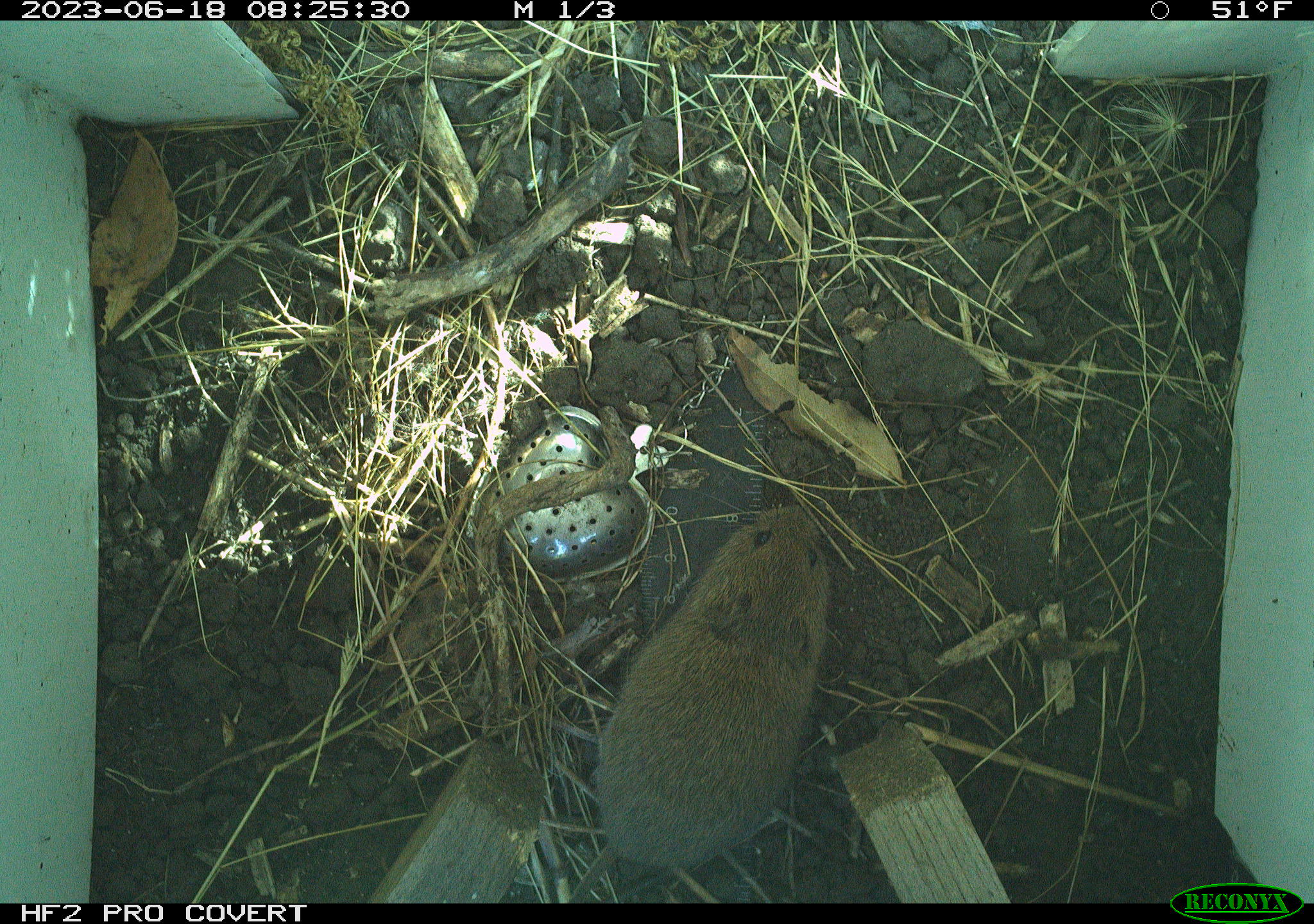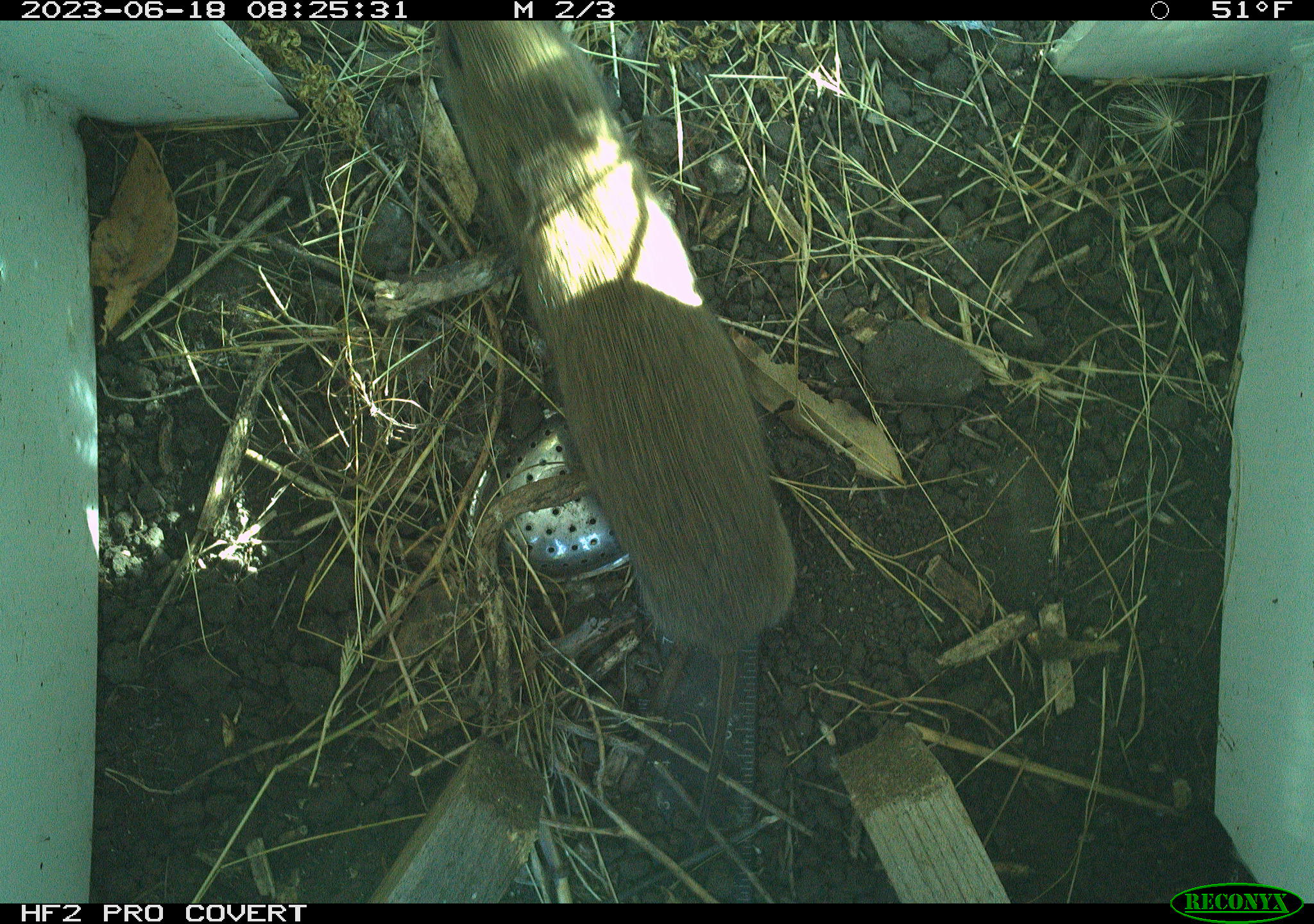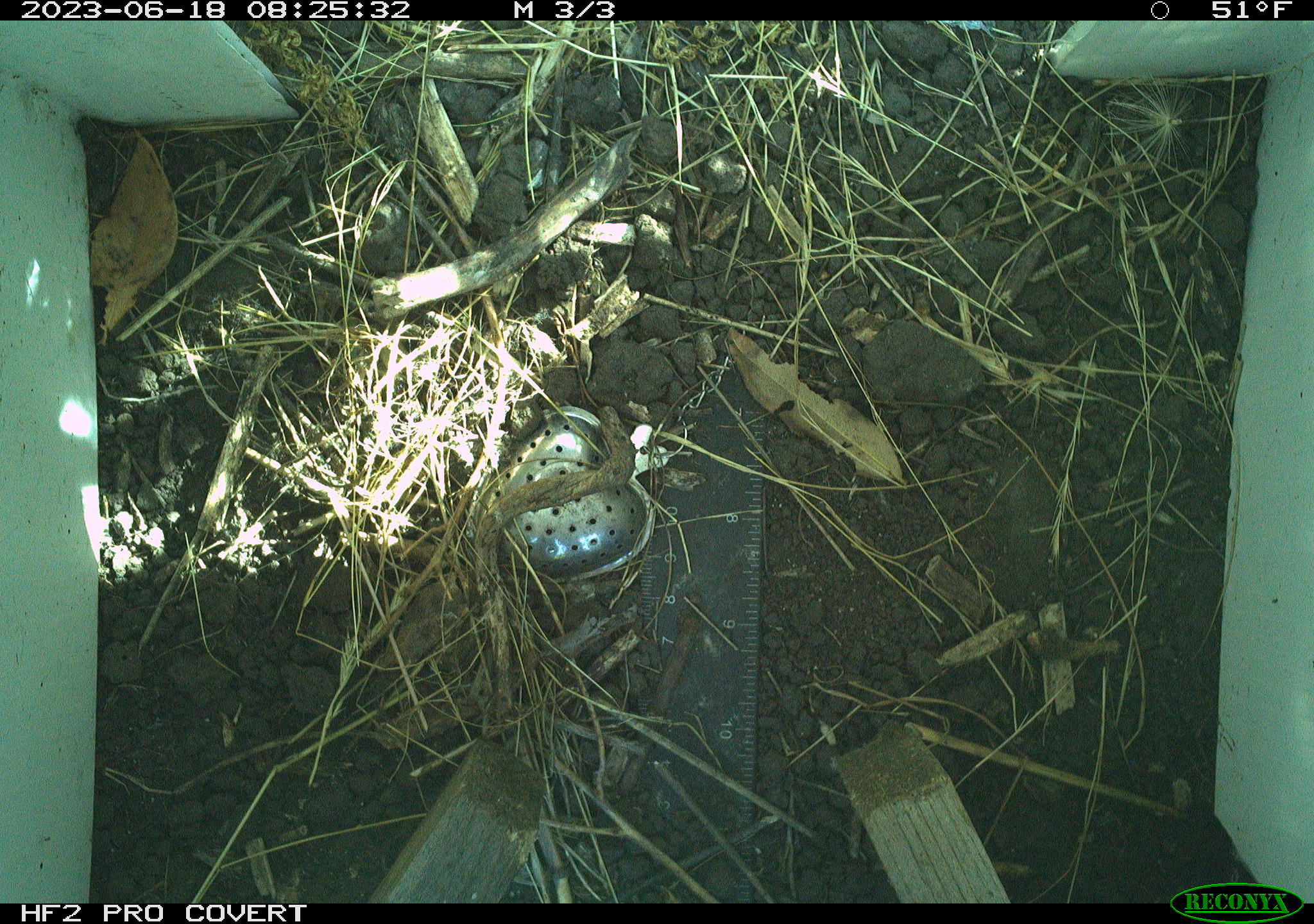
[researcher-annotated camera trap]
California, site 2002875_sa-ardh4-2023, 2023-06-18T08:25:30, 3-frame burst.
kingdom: Animalia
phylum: Chordata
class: Mammalia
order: Rodentia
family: Cricetidae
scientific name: Arvicolinae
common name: voles, lemmings, and muskrats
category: arvicolinae subfamily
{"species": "arvicolinae subfamily (voles, lemmings, and muskrats) (Arvicolinae)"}